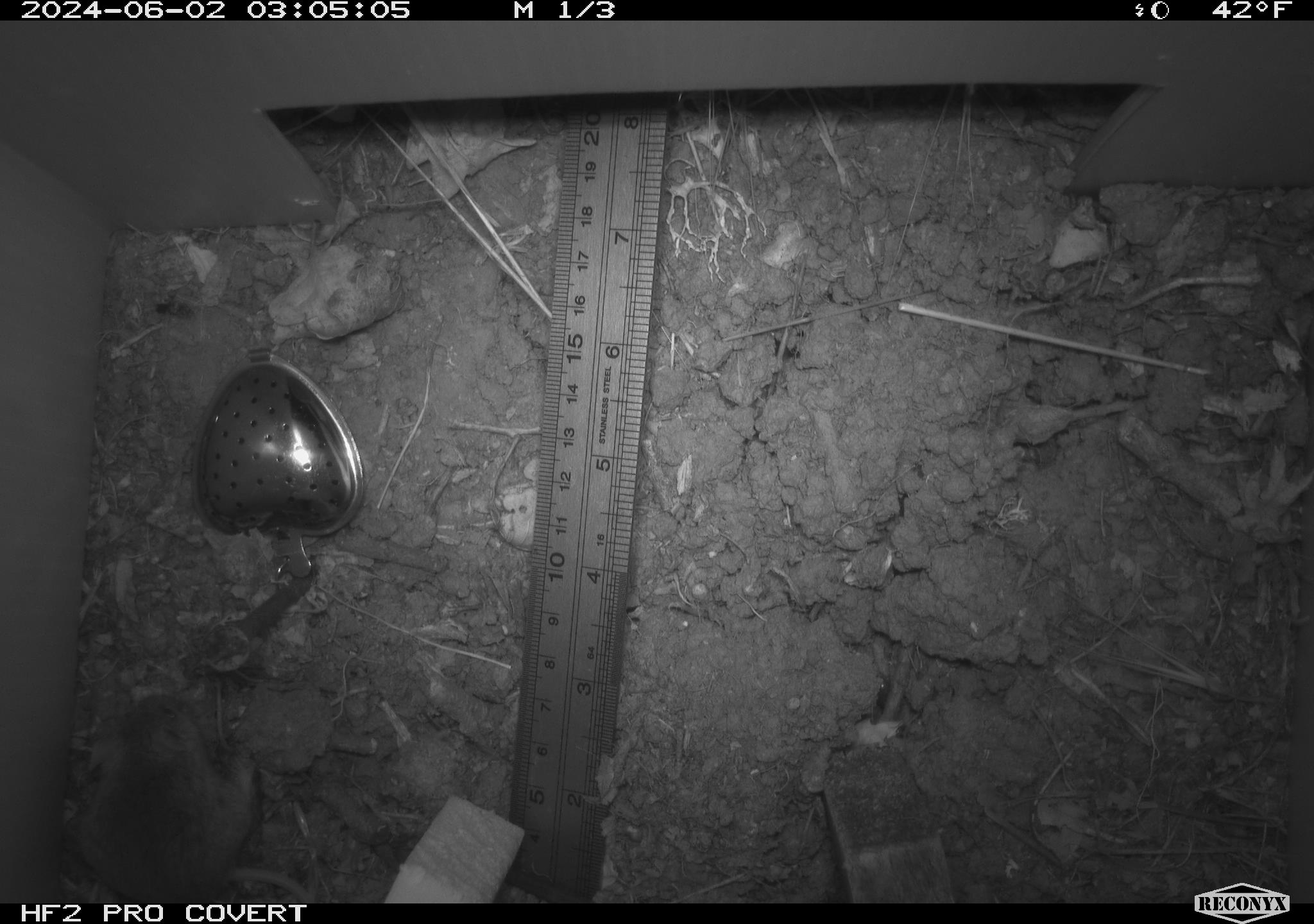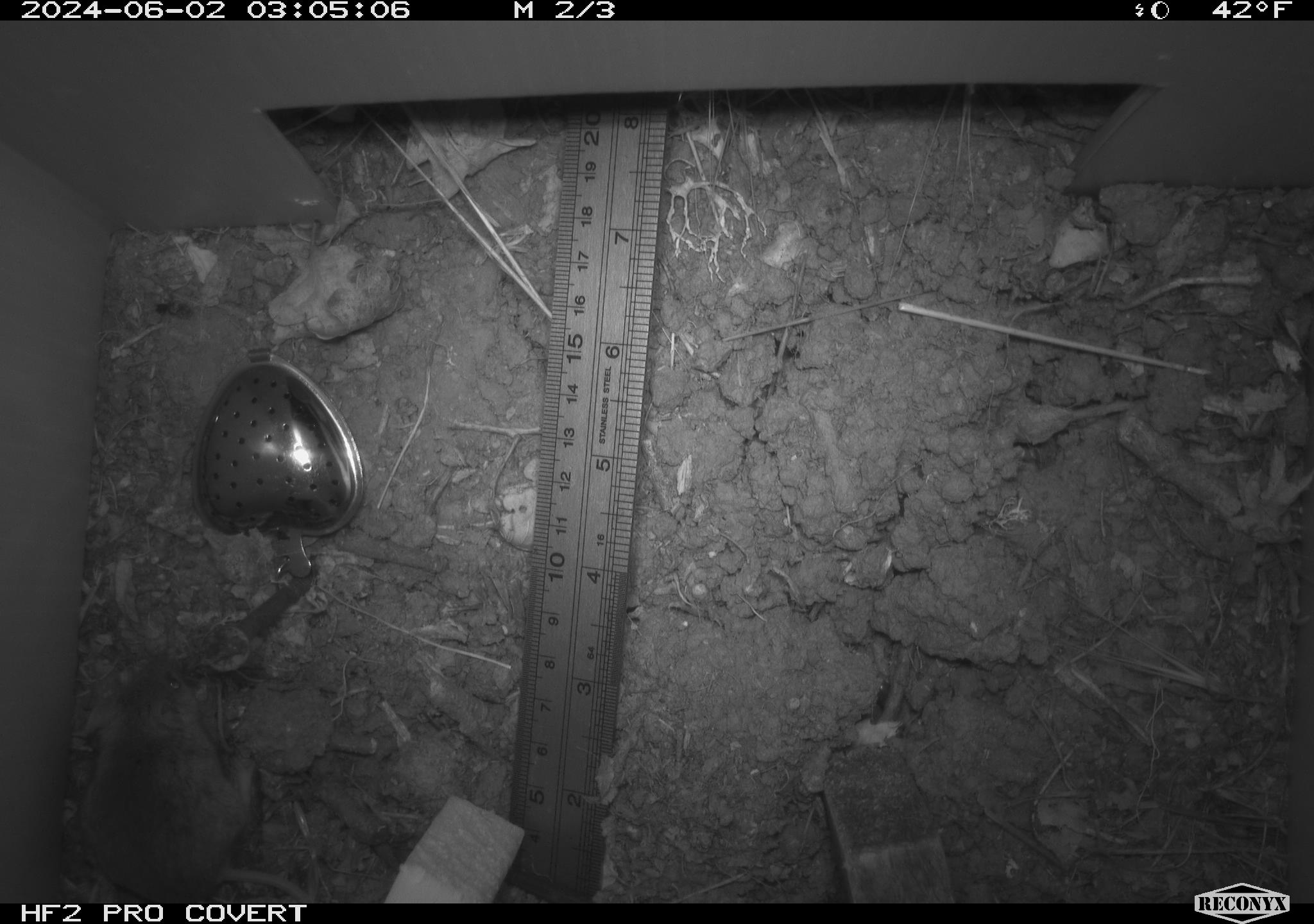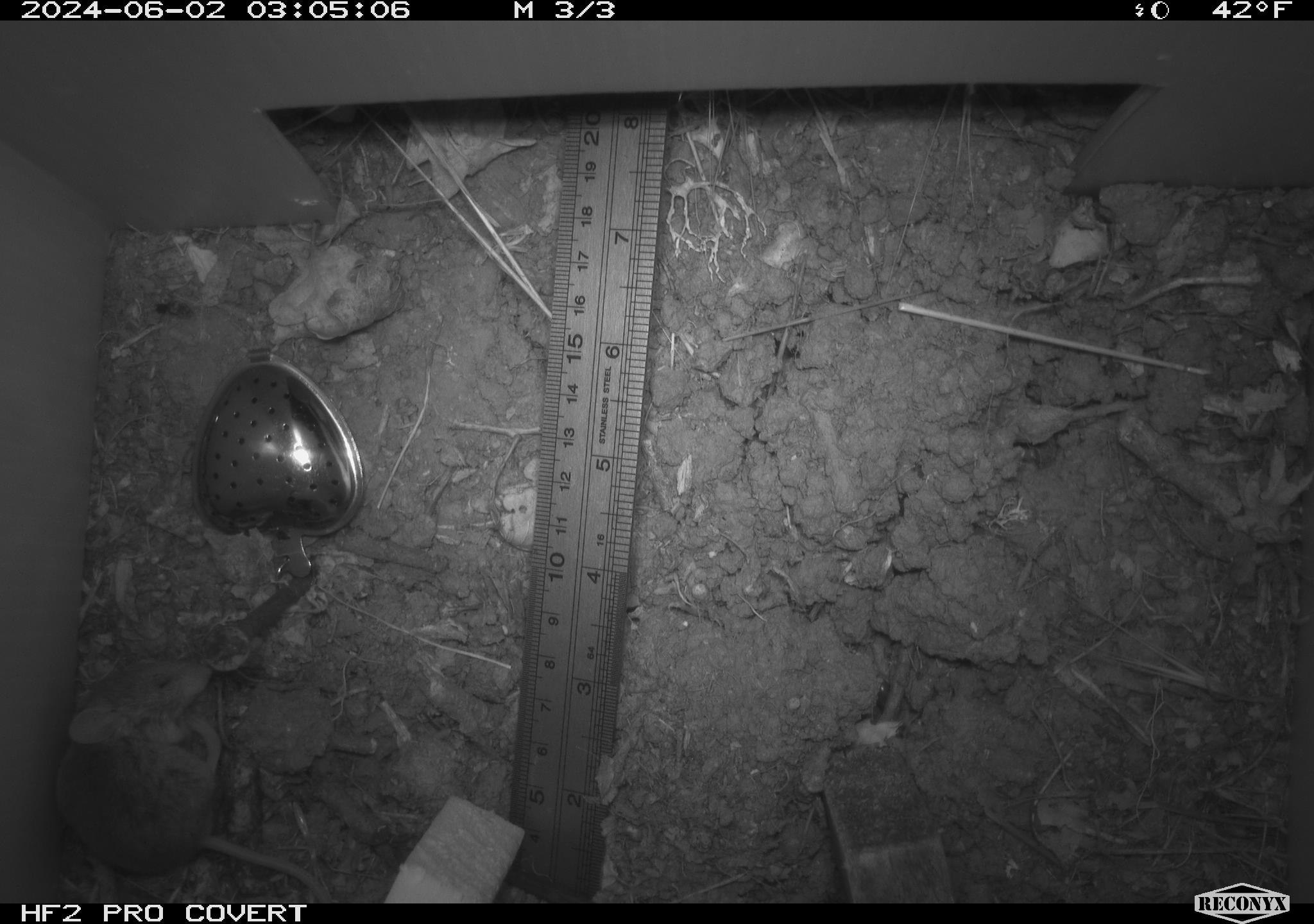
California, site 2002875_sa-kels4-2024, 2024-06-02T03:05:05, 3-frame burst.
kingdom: Animalia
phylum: Chordata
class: Mammalia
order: Rodentia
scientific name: Rodentia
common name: rodent